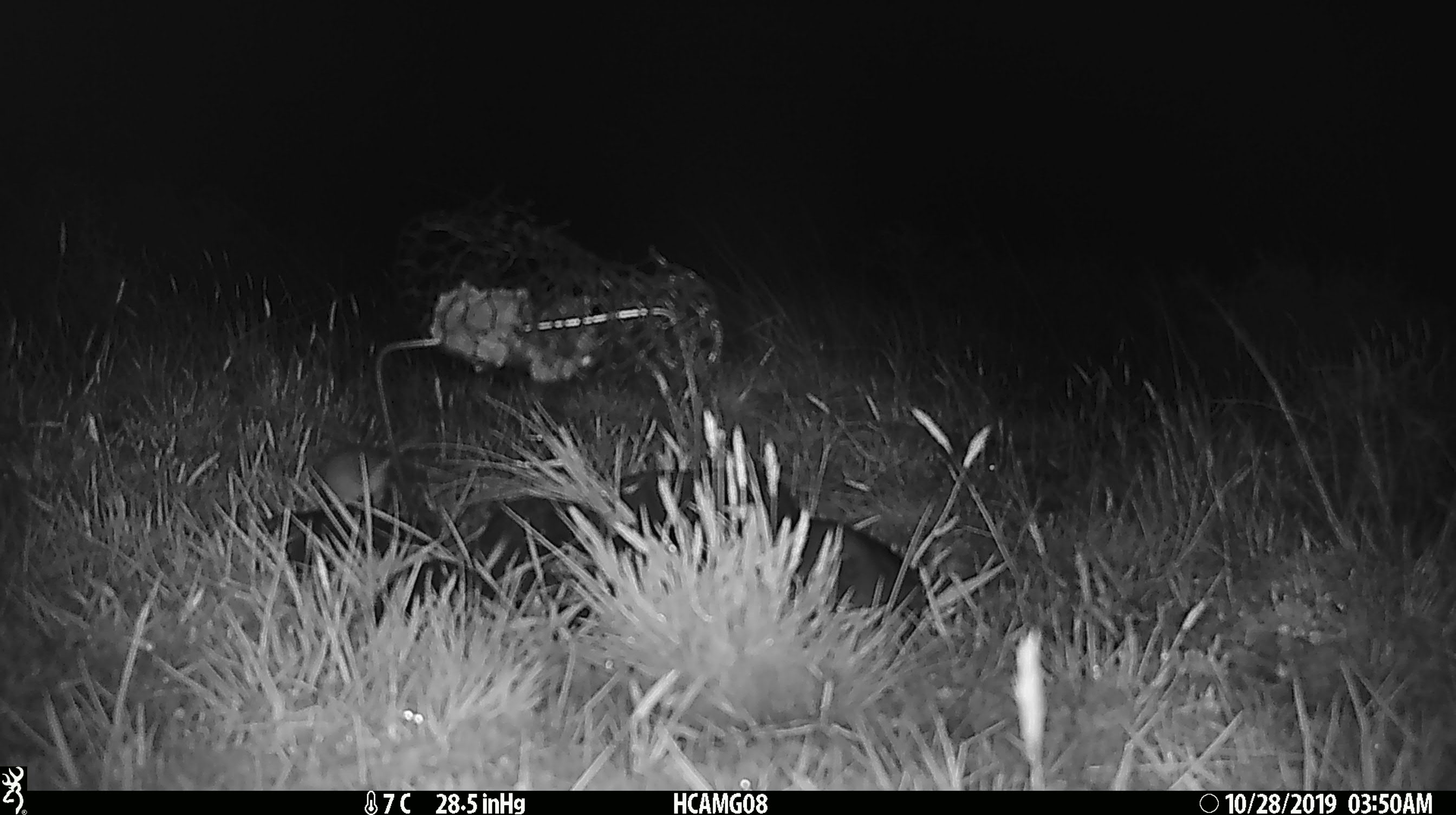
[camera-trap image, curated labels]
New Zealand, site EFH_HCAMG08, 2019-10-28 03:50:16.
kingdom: Animalia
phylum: Chordata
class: Mammalia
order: Rodentia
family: Muridae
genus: Mus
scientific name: Mus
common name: mouse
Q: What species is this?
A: Mouse (Mus).